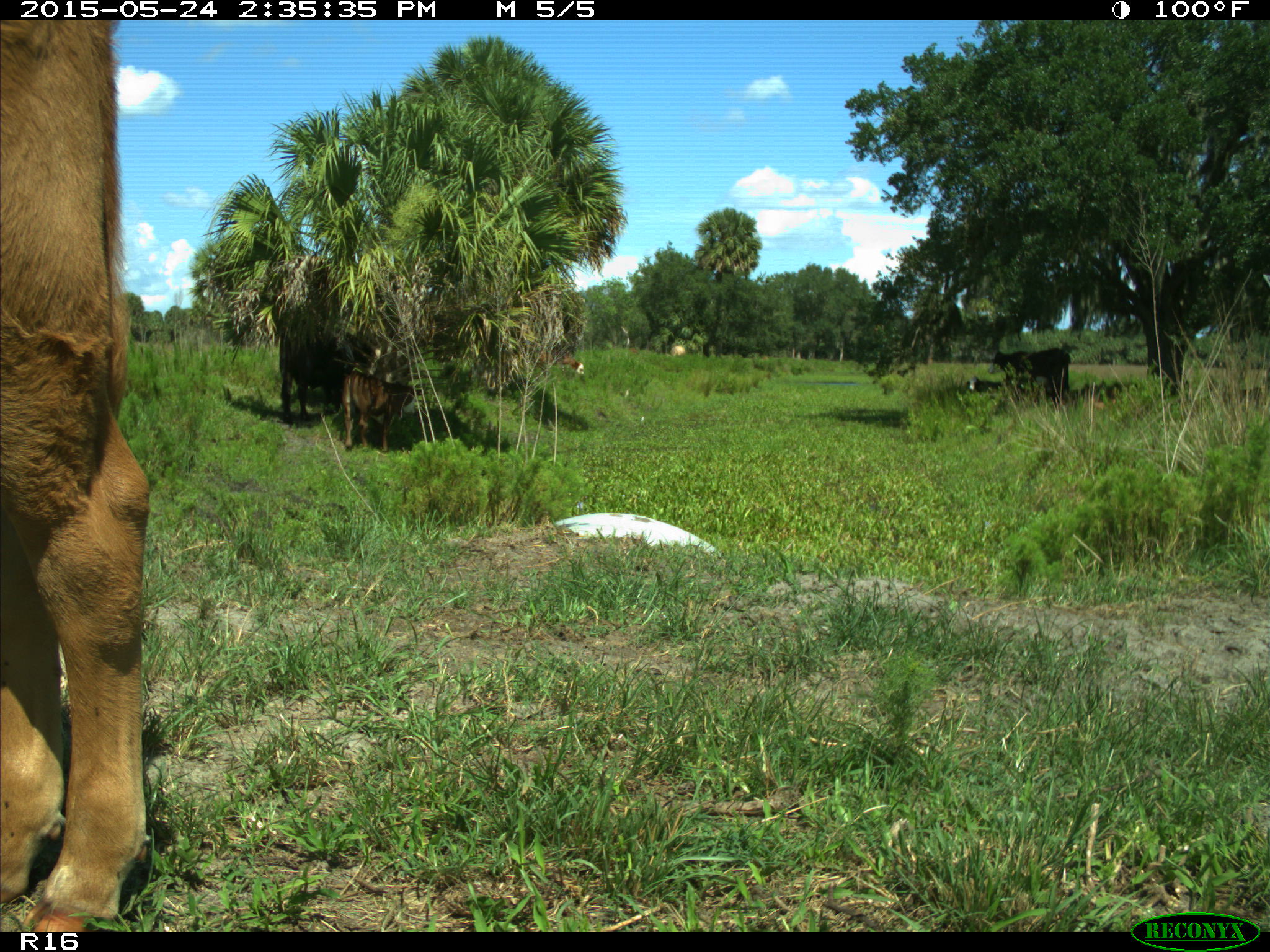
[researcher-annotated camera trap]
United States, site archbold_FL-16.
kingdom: Animalia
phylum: Chordata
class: Mammalia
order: Artiodactyla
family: Bovidae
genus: Bos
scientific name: Bos taurus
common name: domestic cow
Bos taurus (domestic cow).